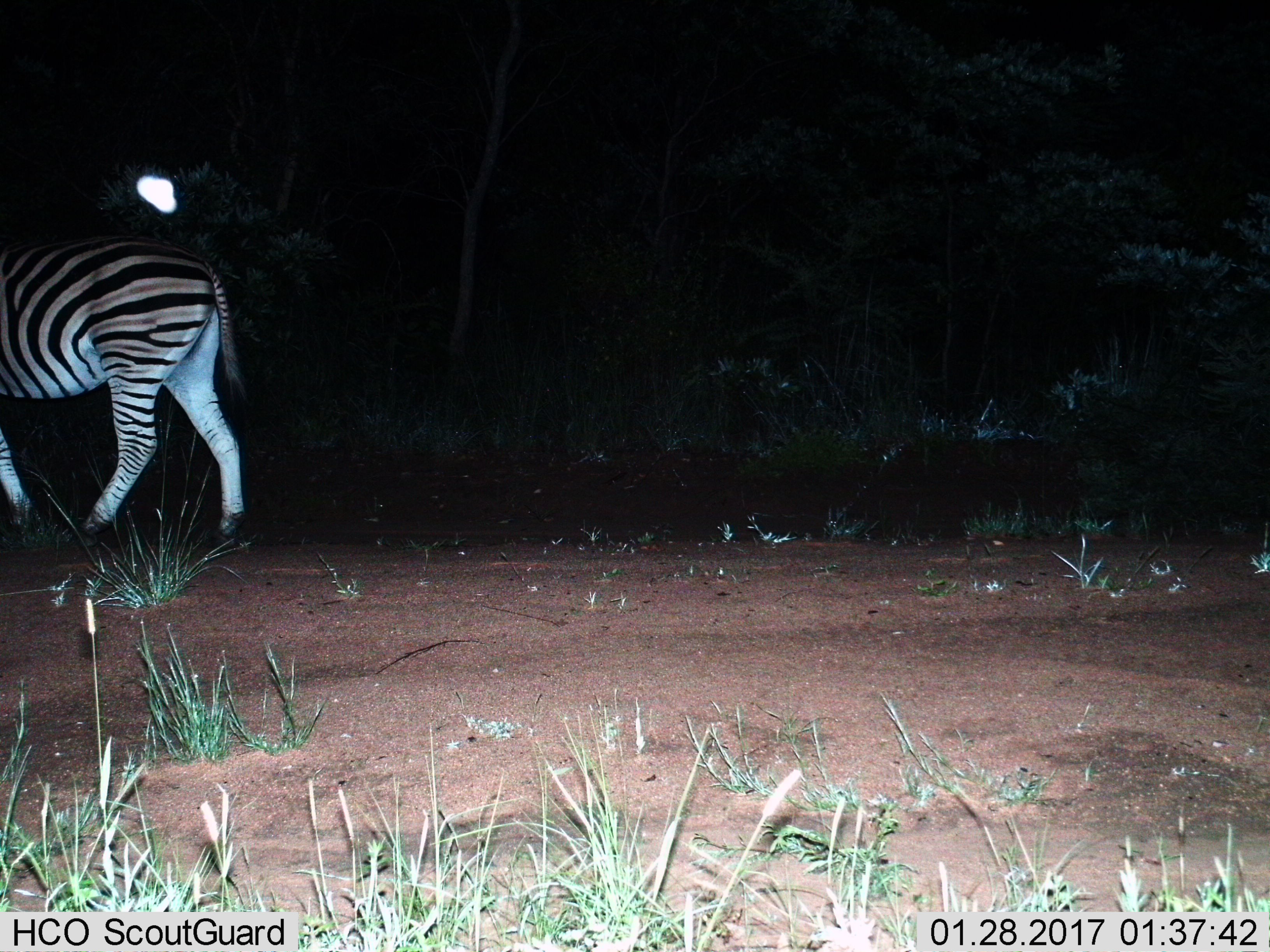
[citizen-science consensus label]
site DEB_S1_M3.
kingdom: Animalia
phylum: Chordata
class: Mammalia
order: Perissodactyla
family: Equidae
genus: Equus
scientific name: Equus quagga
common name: plains zebra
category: zebraplains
Zebraplains (plains zebra) (Equus quagga), count 1. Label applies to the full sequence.